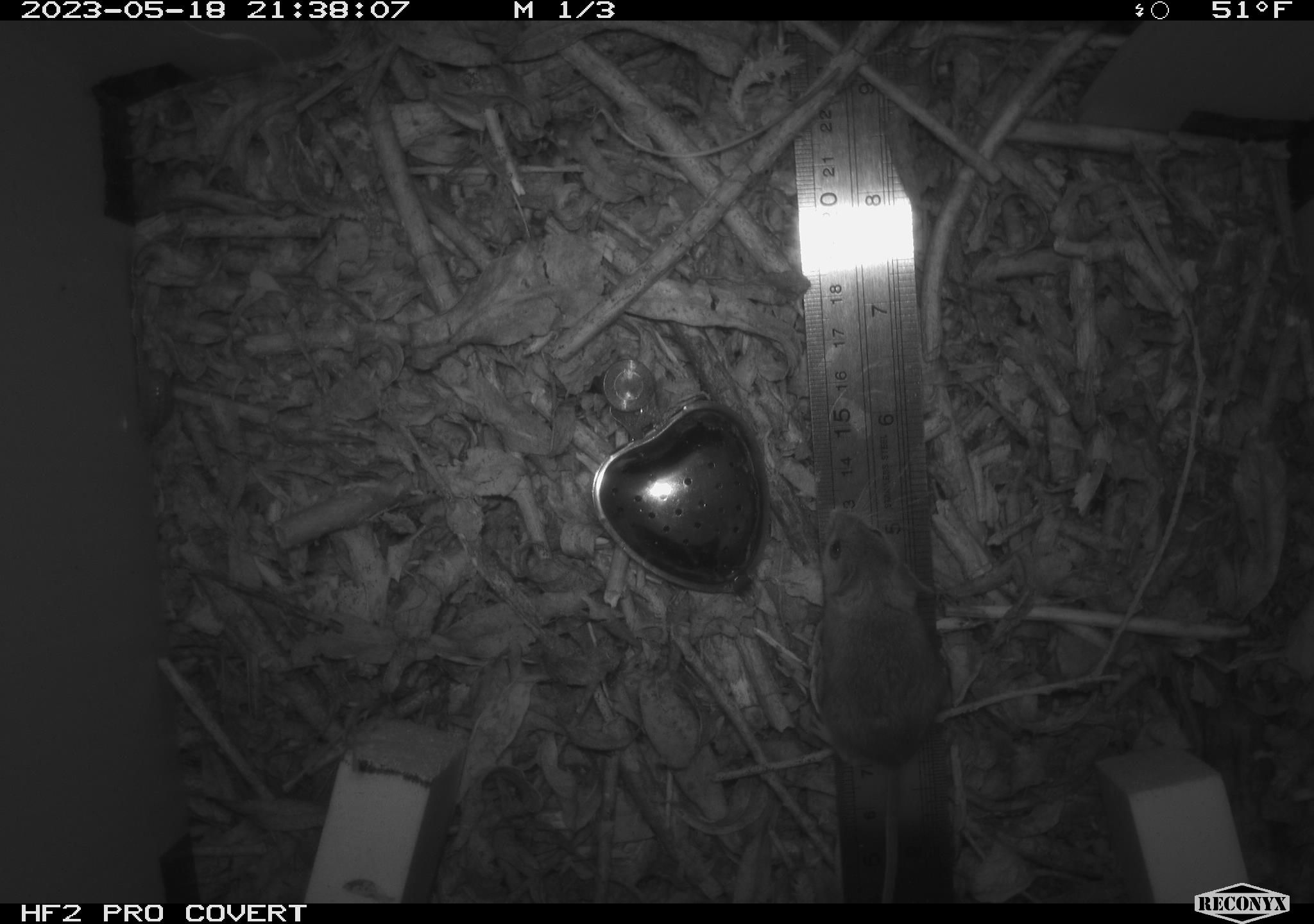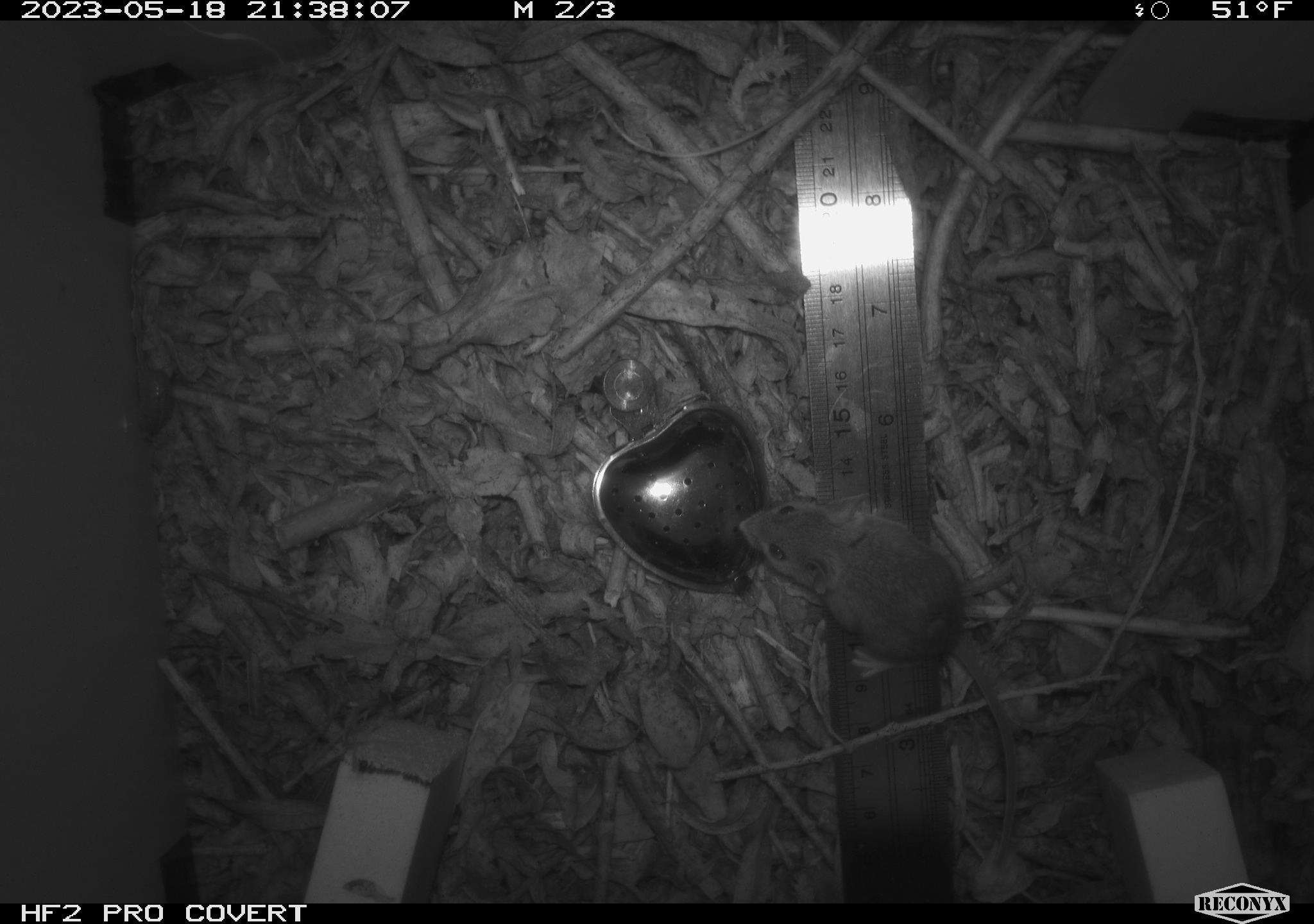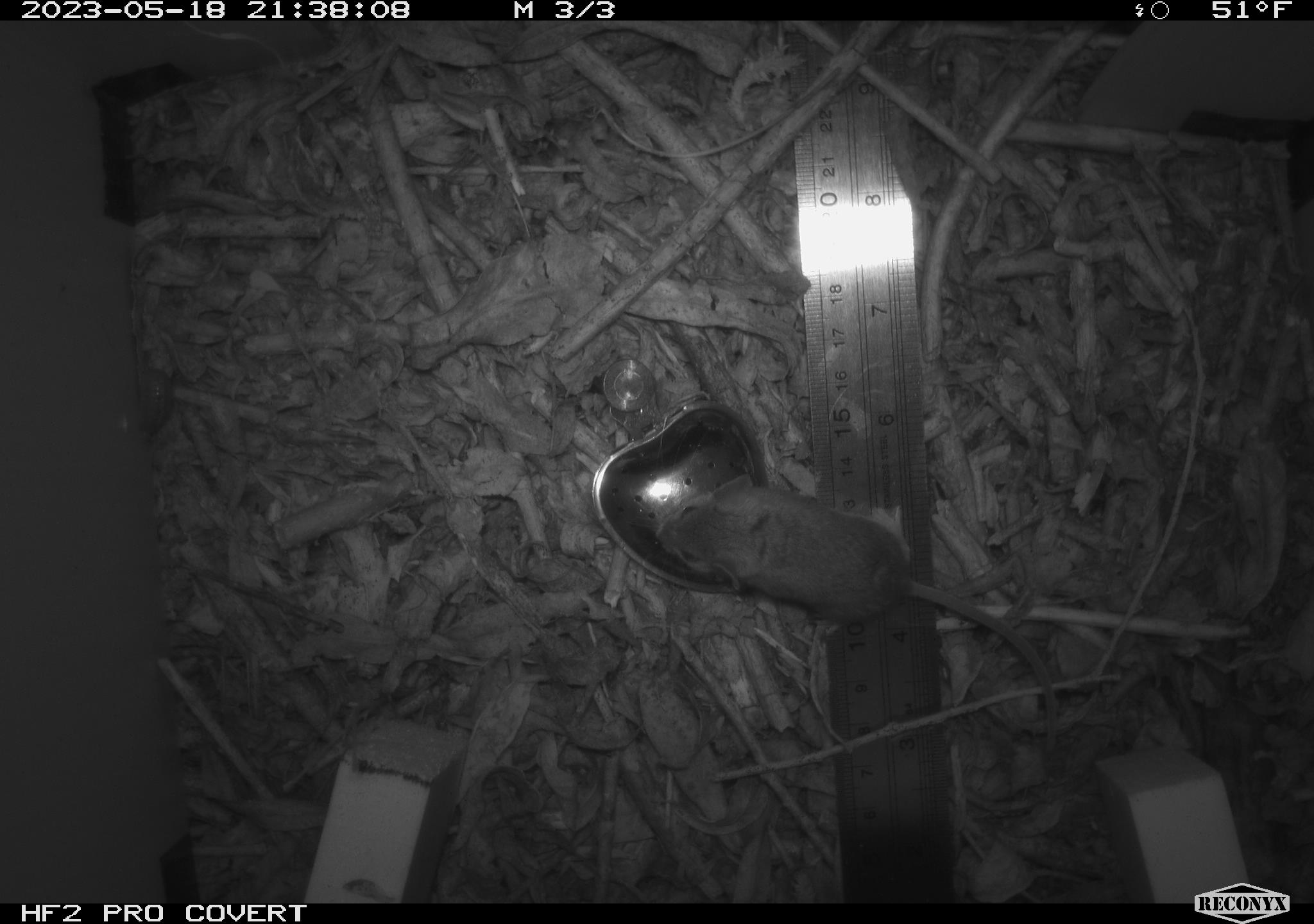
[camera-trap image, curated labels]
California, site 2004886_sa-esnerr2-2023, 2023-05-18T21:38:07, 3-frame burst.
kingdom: Animalia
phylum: Chordata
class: Mammalia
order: Rodentia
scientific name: Rodentia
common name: mouse species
Mouse species (Rodentia).